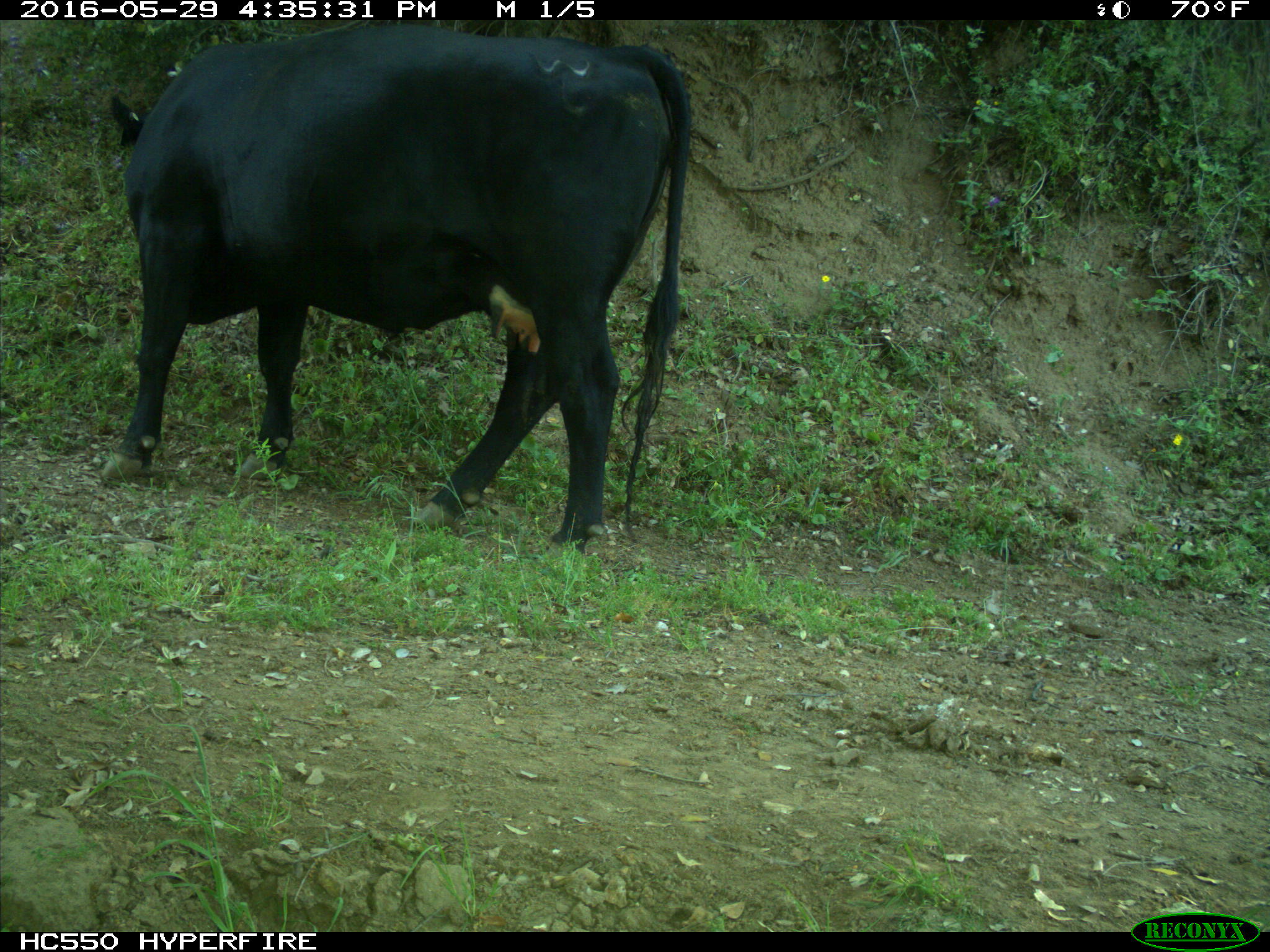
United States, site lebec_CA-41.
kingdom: Animalia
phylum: Chordata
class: Mammalia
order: Artiodactyla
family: Bovidae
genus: Bos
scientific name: Bos taurus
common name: domestic cow